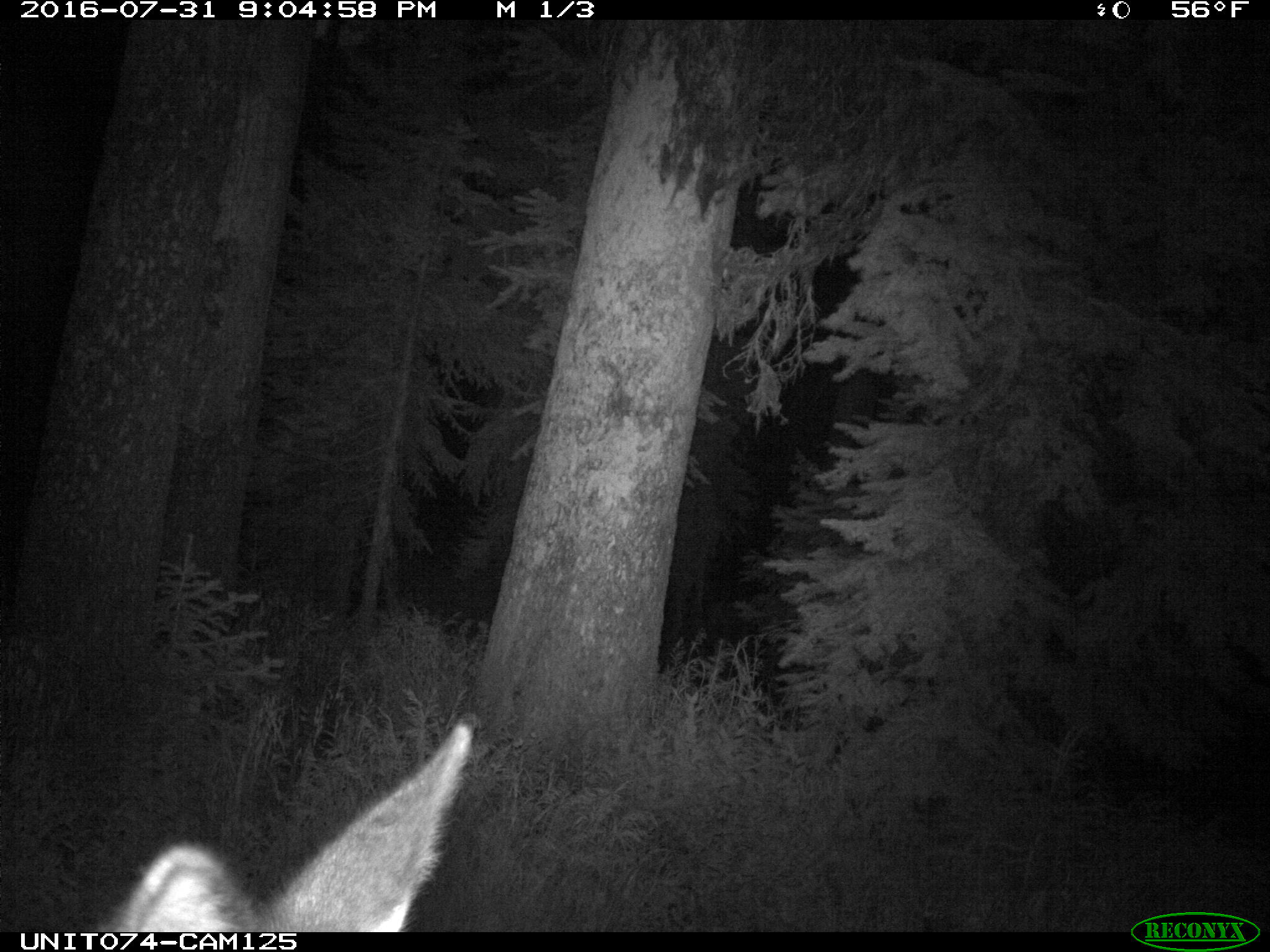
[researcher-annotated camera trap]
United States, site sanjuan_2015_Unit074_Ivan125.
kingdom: Animalia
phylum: Chordata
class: Mammalia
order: Artiodactyla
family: Cervidae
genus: Cervus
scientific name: Cervus elaphus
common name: red deer